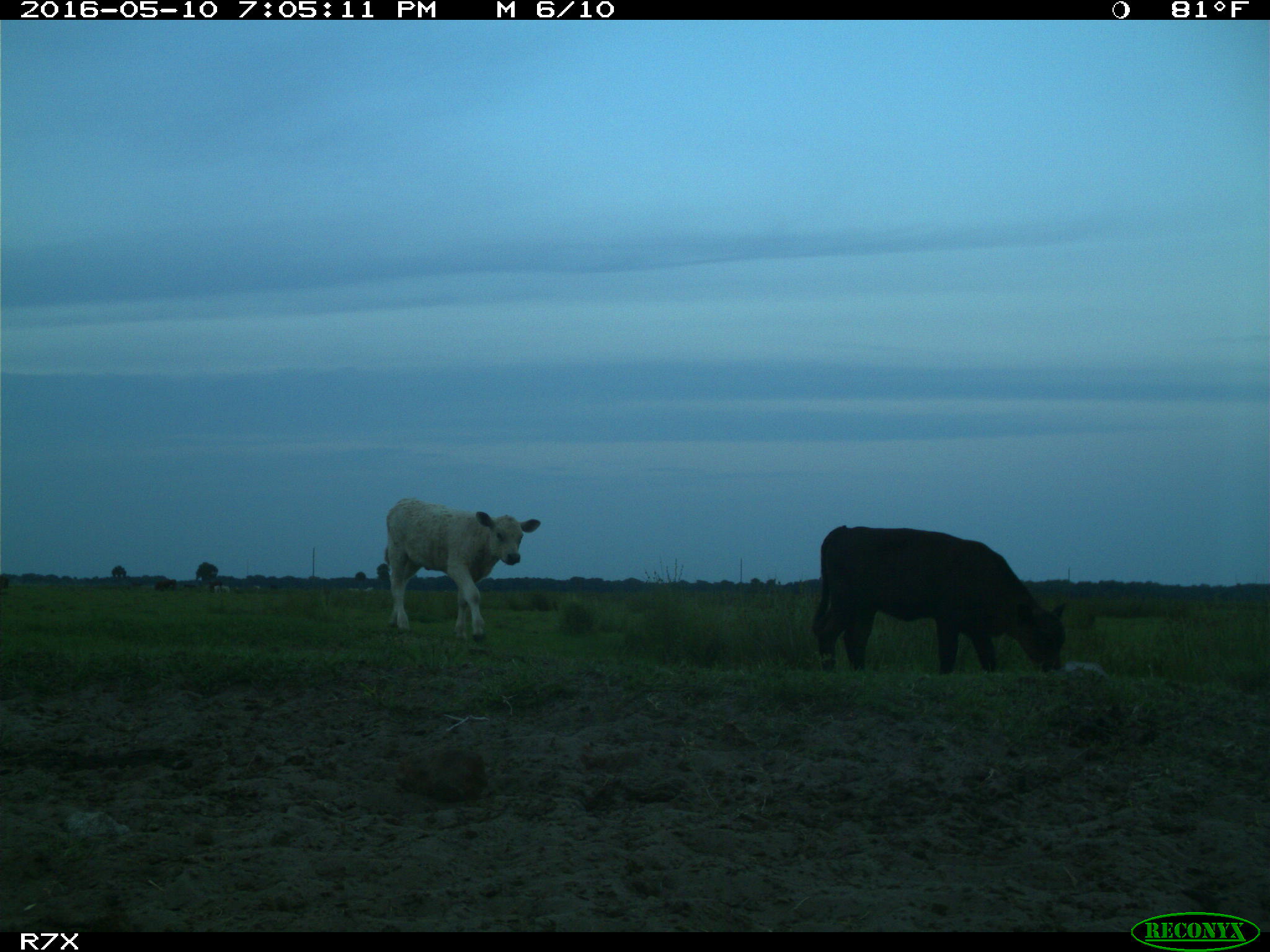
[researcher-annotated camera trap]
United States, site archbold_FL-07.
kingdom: Animalia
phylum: Chordata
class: Mammalia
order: Artiodactyla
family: Bovidae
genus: Bos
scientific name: Bos taurus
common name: domestic cow